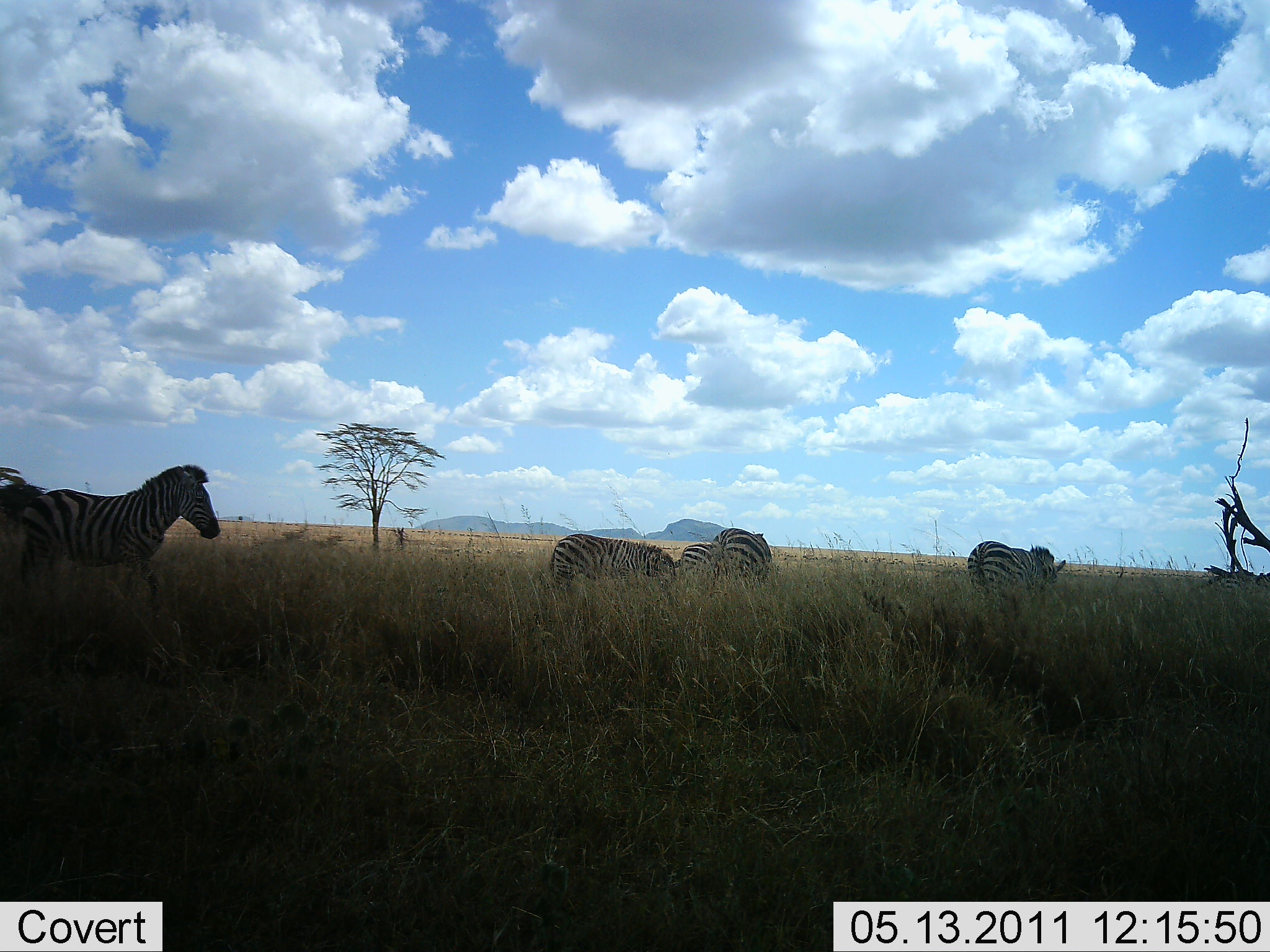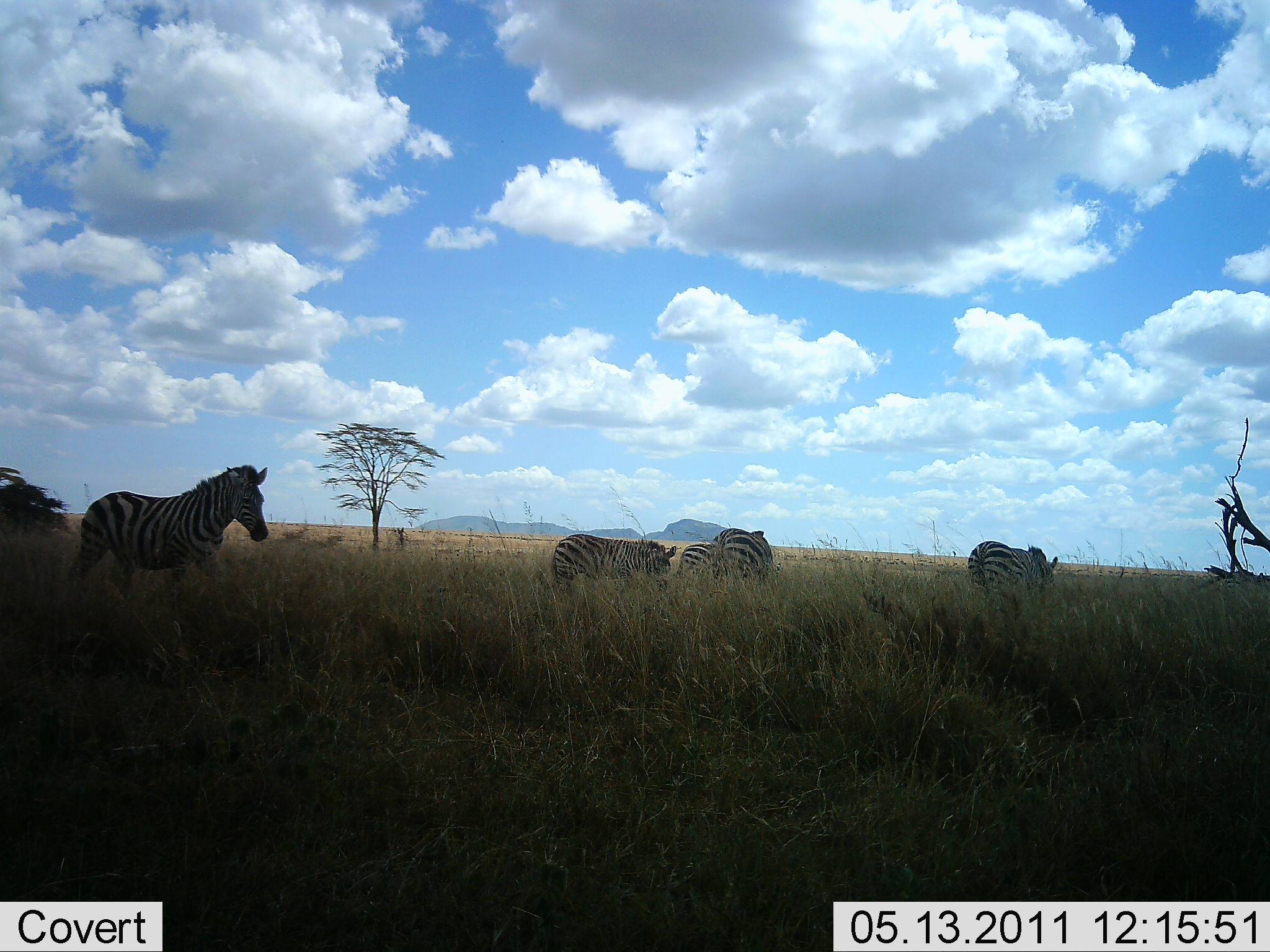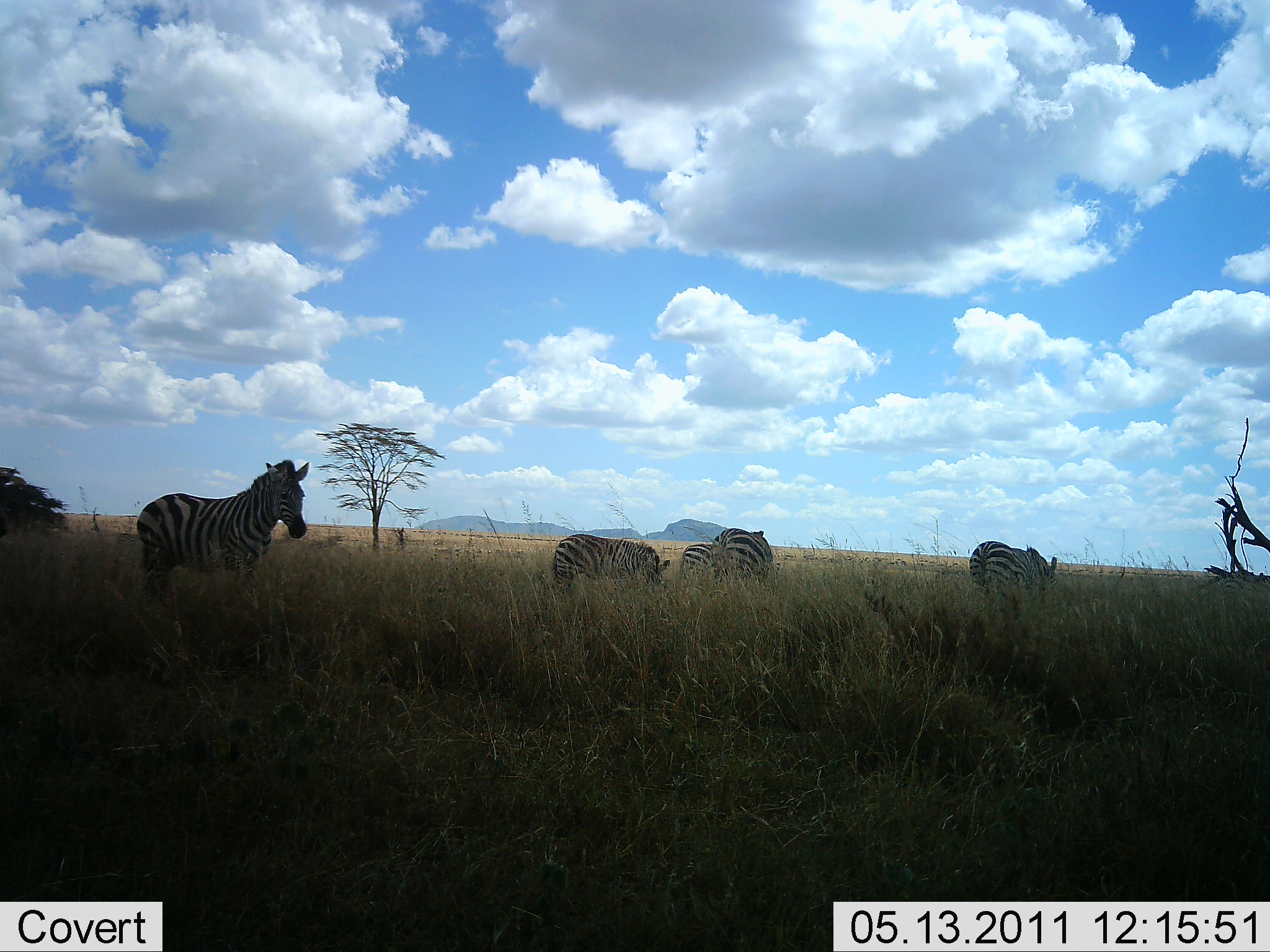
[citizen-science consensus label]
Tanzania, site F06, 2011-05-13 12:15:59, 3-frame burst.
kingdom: Animalia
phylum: Chordata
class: Mammalia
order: Perissodactyla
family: Equidae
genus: Equus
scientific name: Equus quagga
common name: plains zebra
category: zebra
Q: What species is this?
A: Zebra (plains zebra) (Equus quagga).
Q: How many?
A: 5.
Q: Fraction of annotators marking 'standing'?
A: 55%.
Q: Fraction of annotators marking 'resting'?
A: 0%.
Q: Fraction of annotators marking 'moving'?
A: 64%.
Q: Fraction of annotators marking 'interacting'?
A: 9%.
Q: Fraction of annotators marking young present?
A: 9%.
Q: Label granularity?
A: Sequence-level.